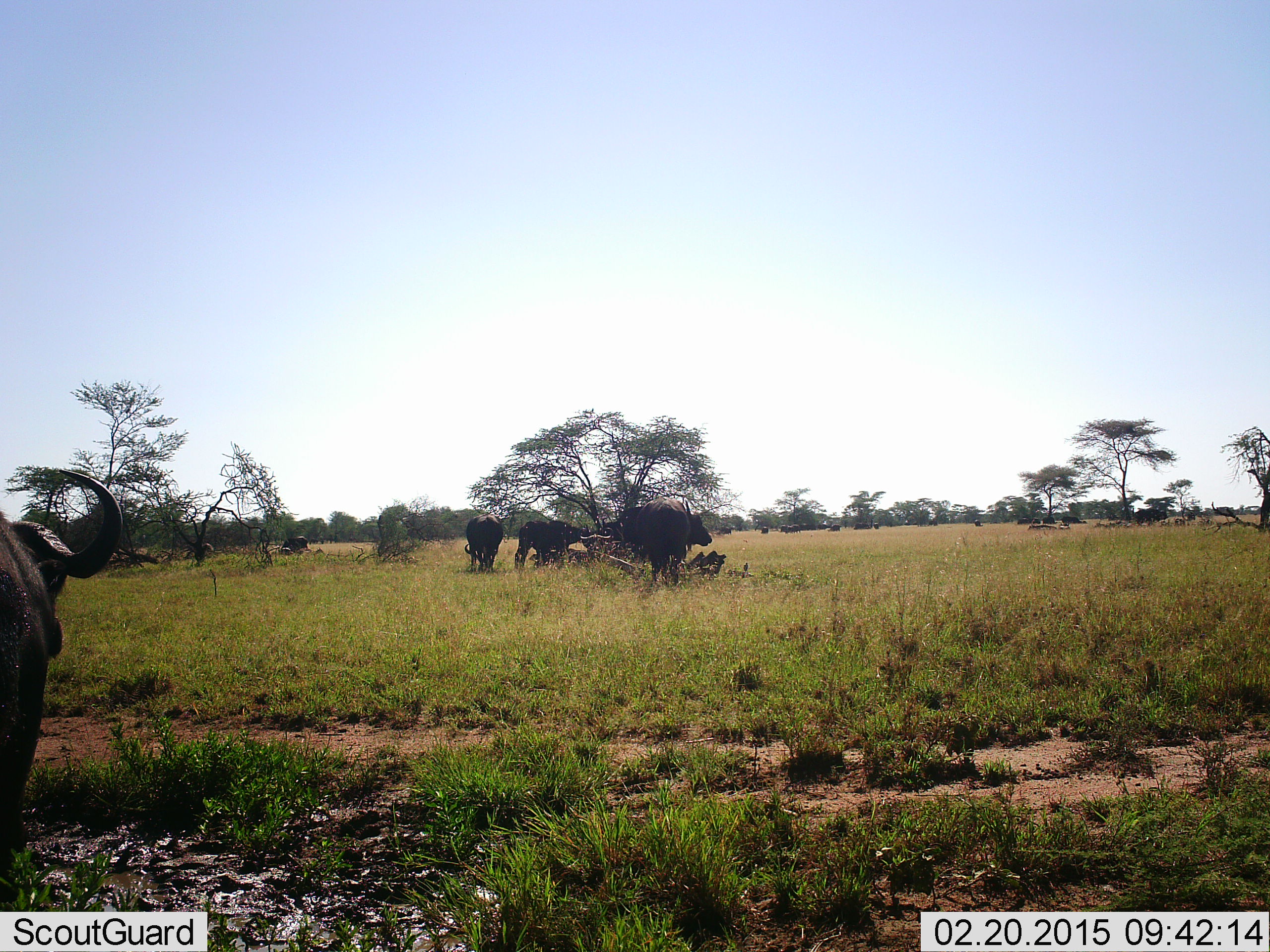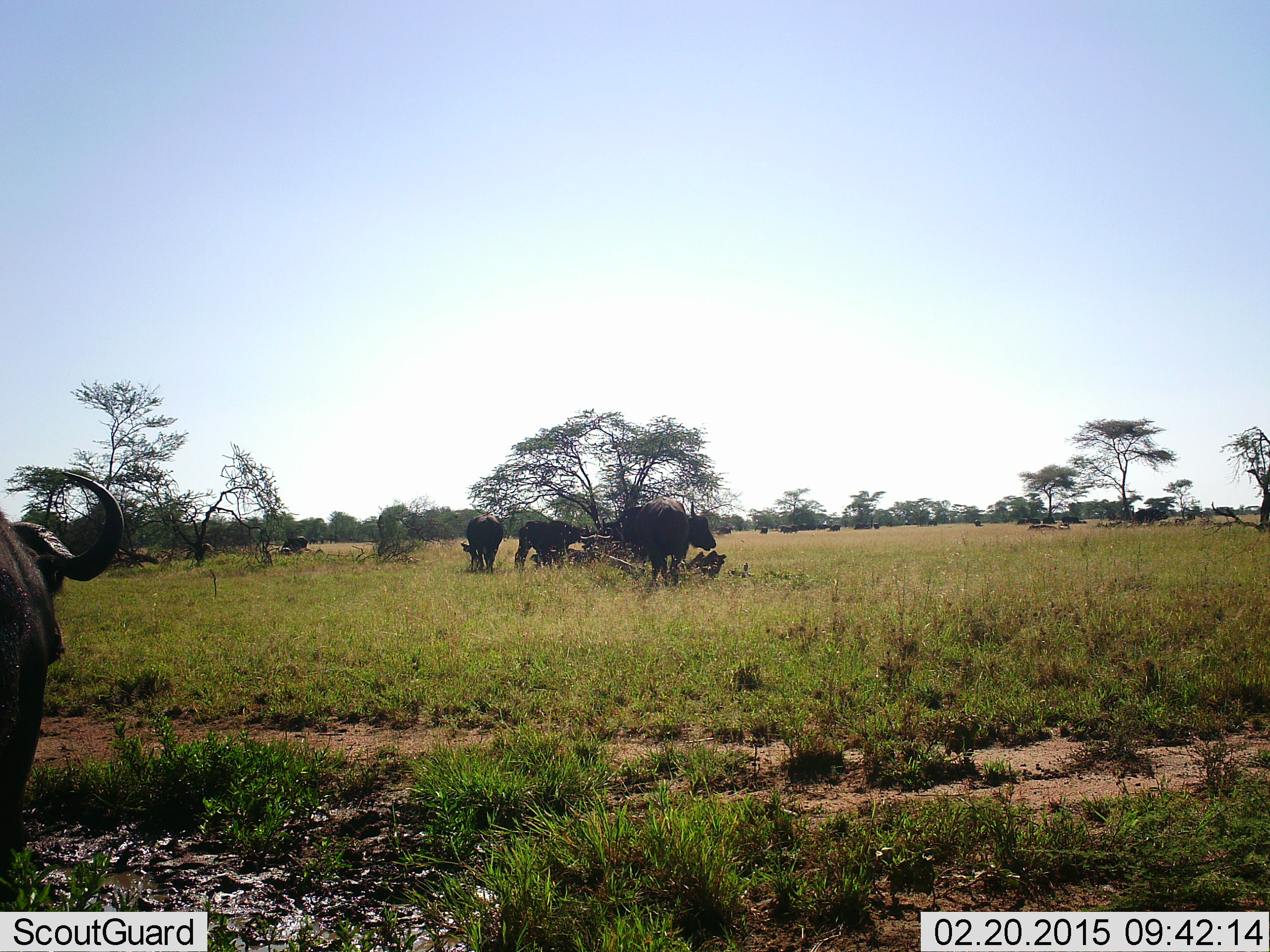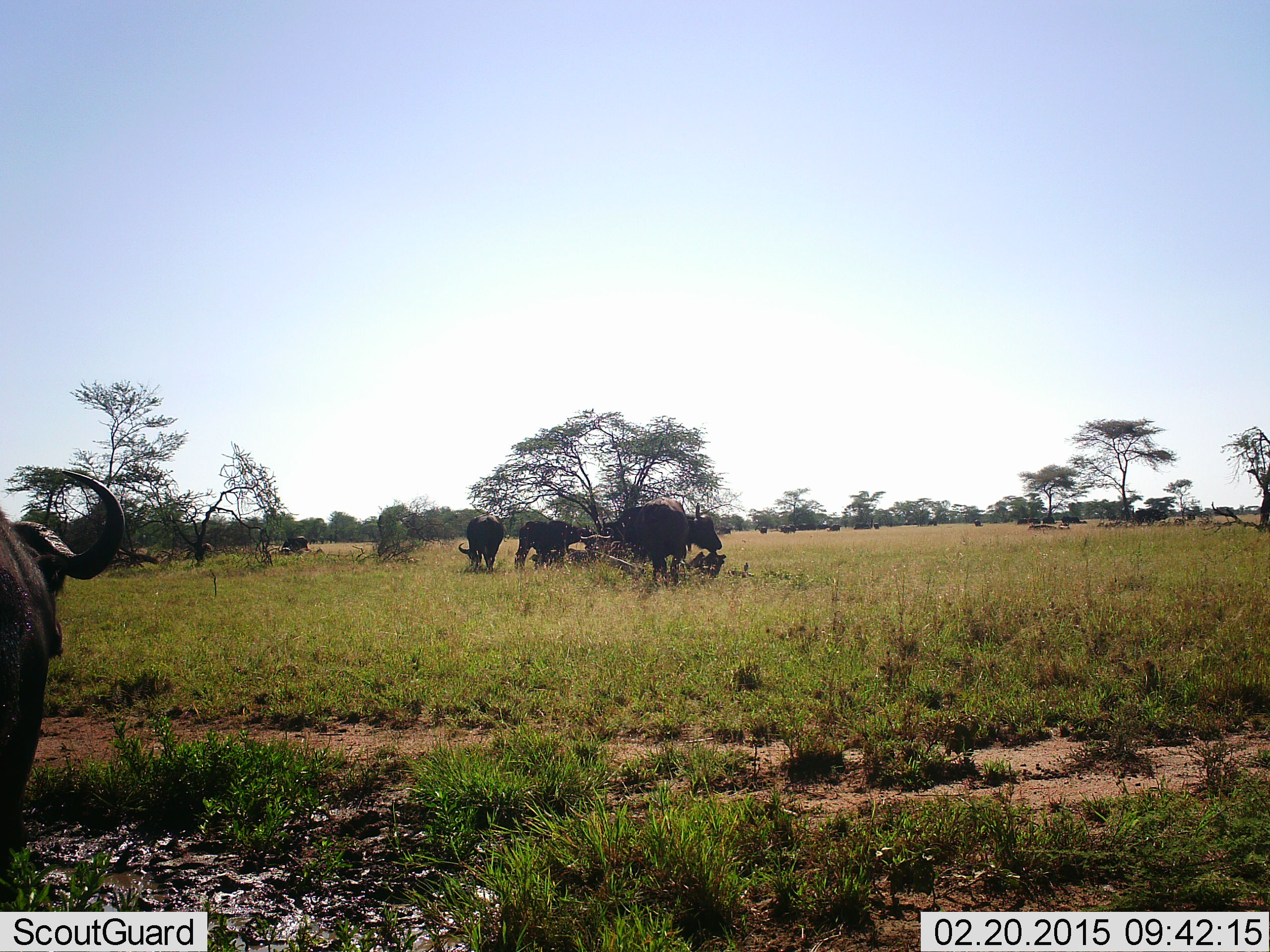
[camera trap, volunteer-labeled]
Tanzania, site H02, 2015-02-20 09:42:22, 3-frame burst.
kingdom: Animalia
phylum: Chordata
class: Mammalia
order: Artiodactyla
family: Bovidae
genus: Syncerus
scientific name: Syncerus caffer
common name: cape buffalo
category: buffalo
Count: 5.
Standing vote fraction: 100%.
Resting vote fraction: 18%.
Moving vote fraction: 18%.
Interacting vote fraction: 0%.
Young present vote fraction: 0%.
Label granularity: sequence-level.